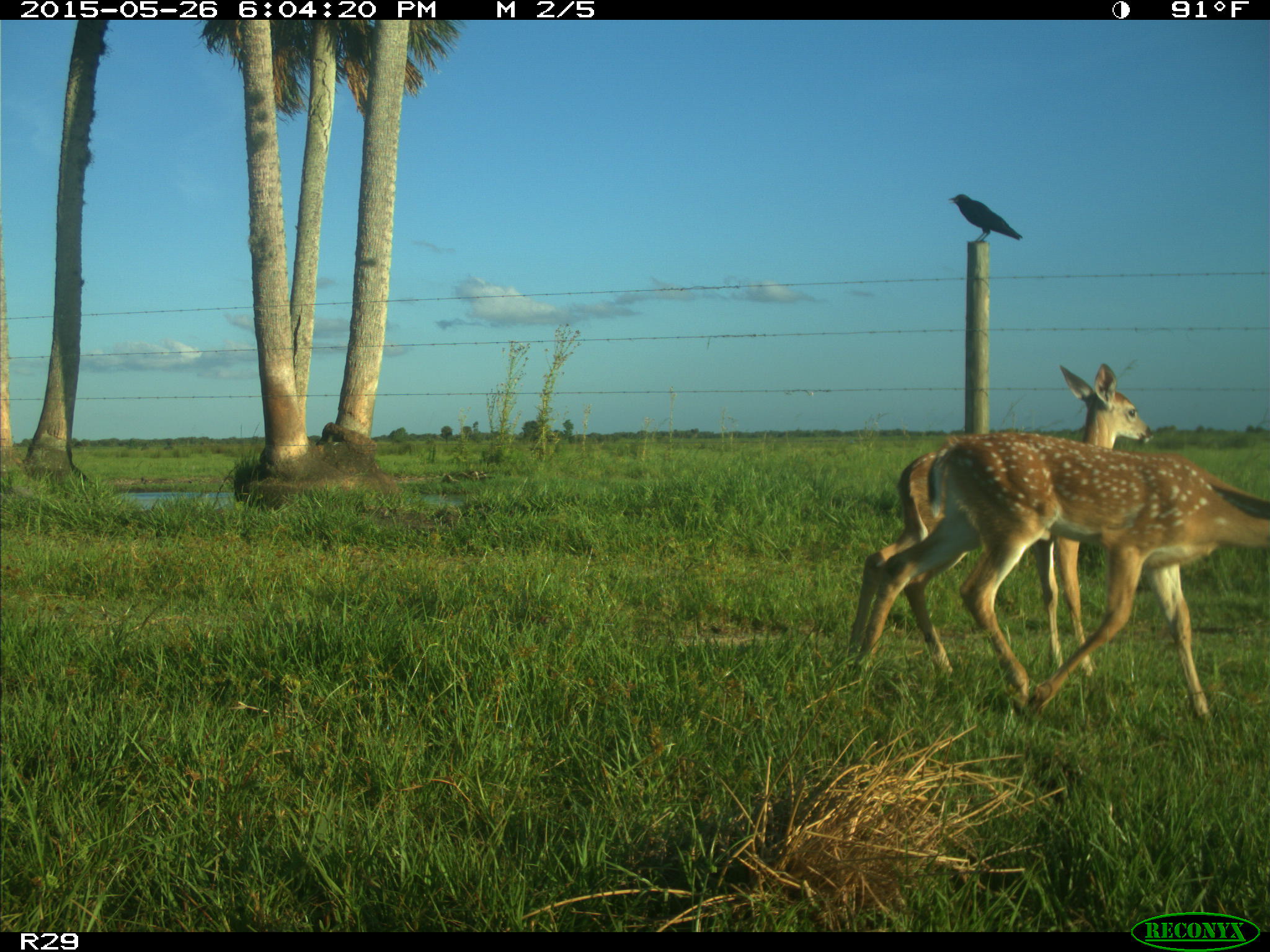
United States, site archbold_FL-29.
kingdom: Animalia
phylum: Chordata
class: Mammalia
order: Artiodactyla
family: Cervidae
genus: Odocoileus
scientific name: Odocoileus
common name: deer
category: unidentified deer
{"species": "unidentified deer (deer) (Odocoileus)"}